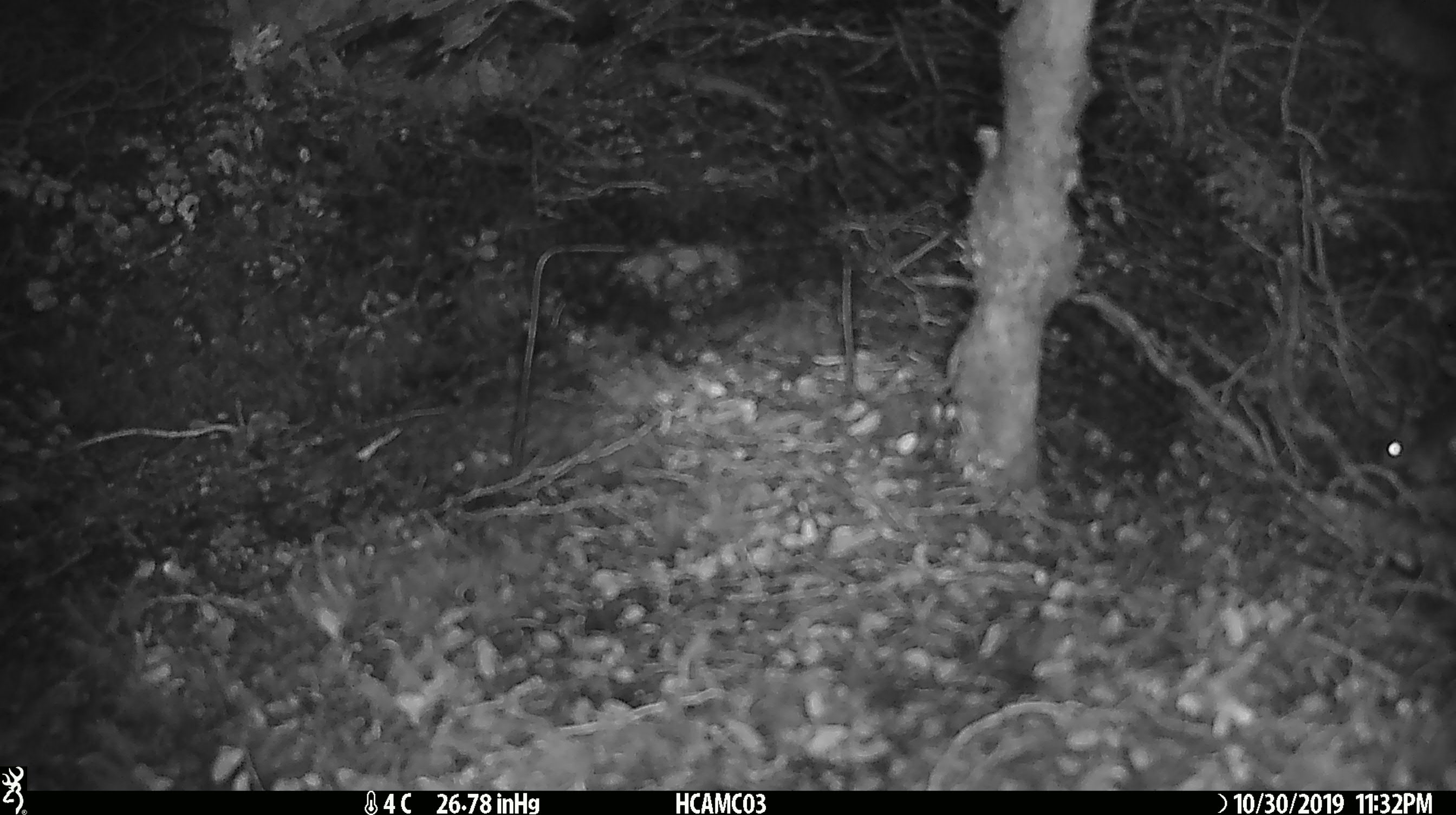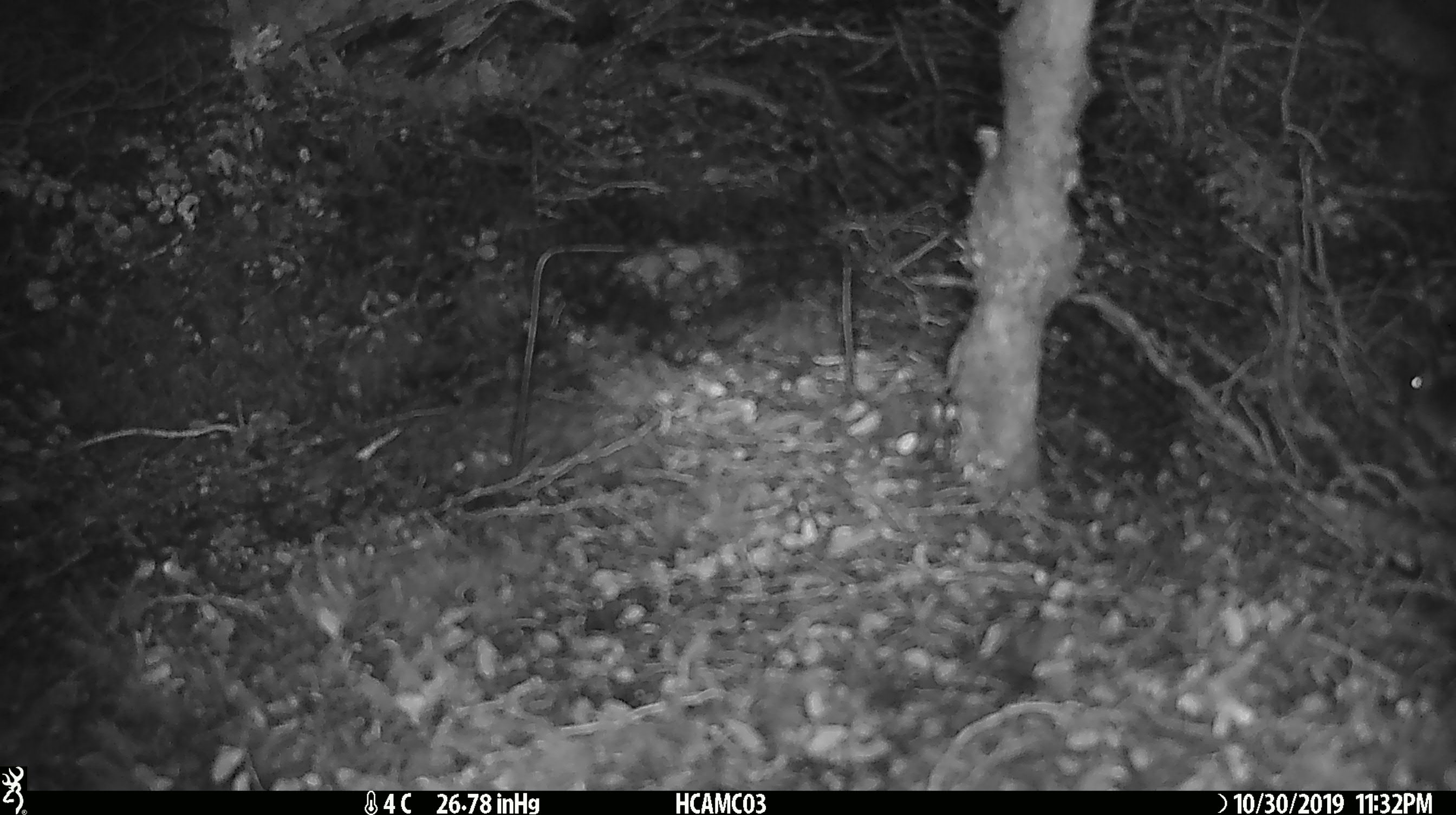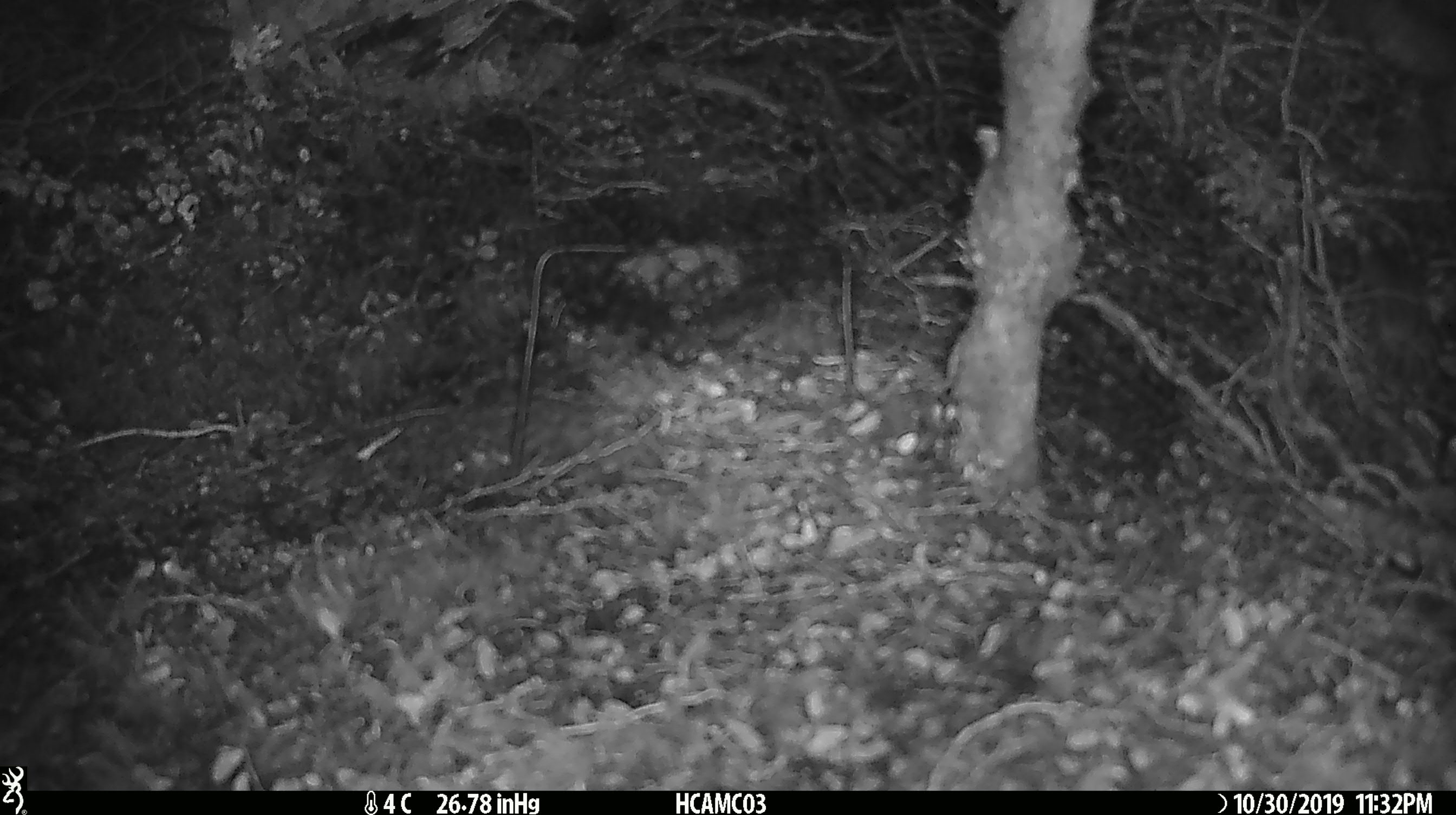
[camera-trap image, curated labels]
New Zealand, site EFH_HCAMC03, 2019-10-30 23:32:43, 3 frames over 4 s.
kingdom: Animalia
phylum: Chordata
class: Mammalia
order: Rodentia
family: Muridae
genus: Mus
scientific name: Mus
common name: mouse